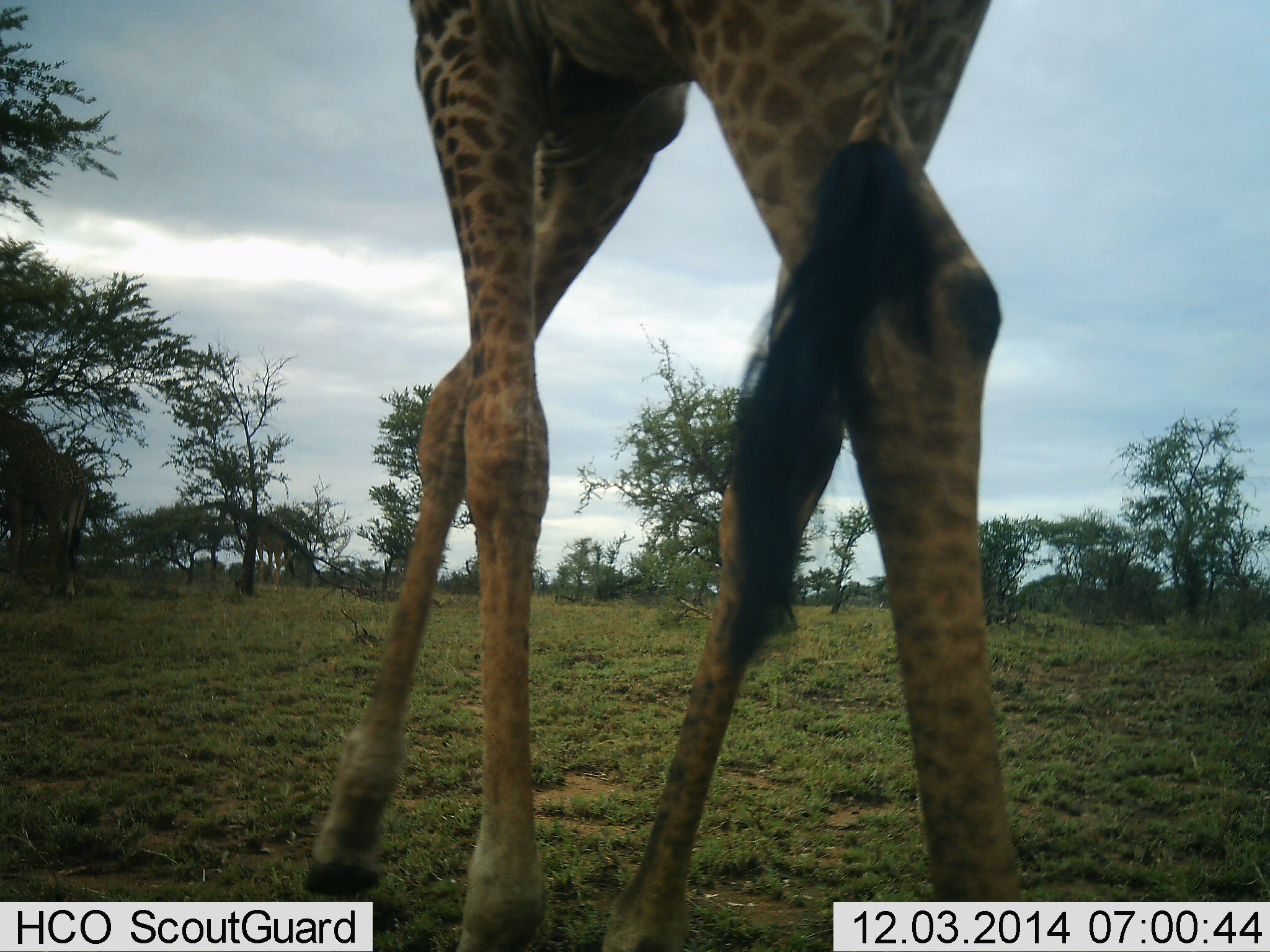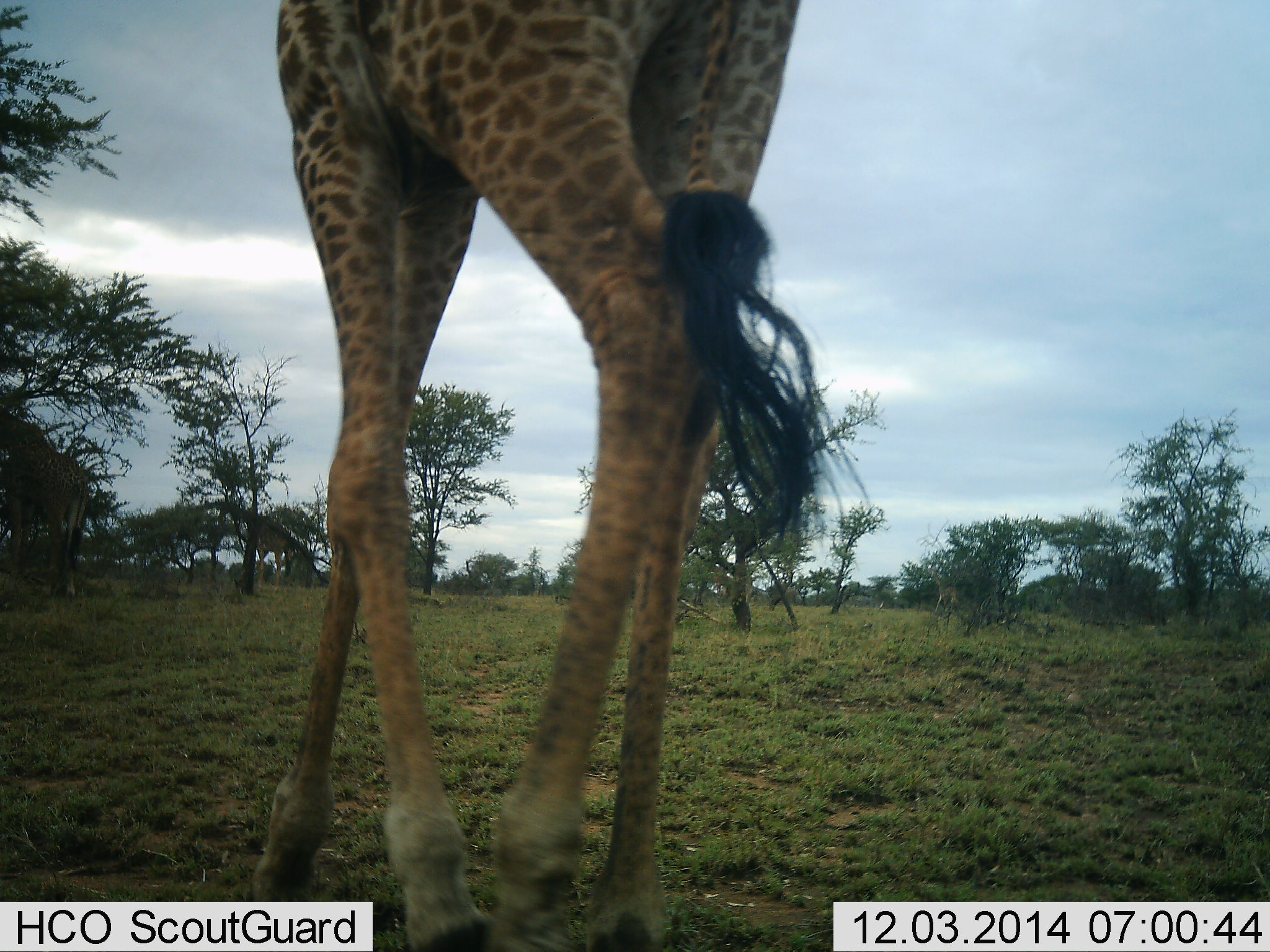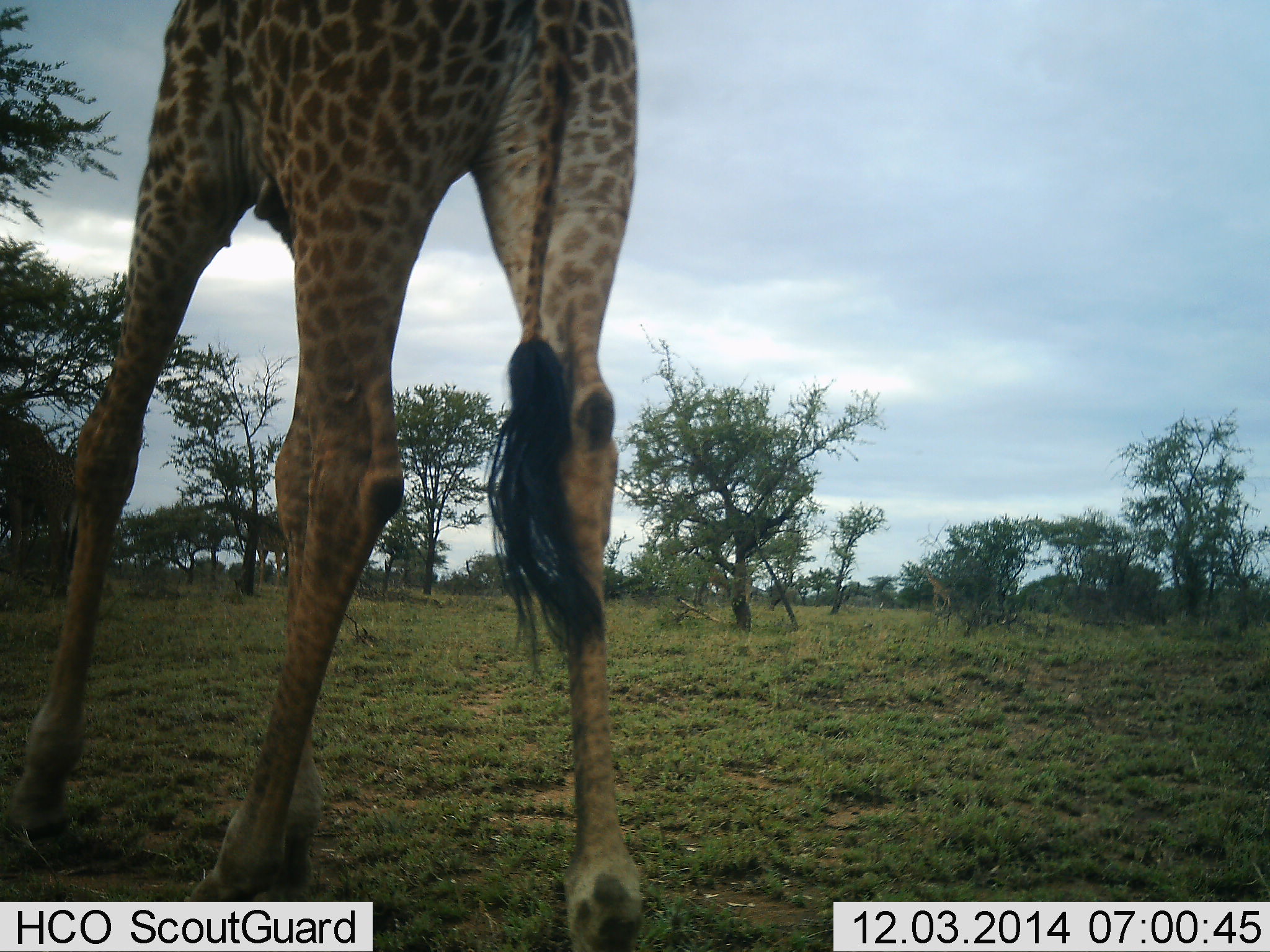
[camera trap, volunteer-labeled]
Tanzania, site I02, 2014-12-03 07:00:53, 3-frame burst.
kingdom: Animalia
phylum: Chordata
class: Mammalia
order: Artiodactyla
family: Giraffidae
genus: Giraffa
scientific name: Giraffa camelopardalis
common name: giraffe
Giraffe (Giraffa camelopardalis), count 2. Behavior (volunteer vote fractions): standing 45%, resting 0%, moving 100%, interacting 0%. Young present (vote fraction): 9%. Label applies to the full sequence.